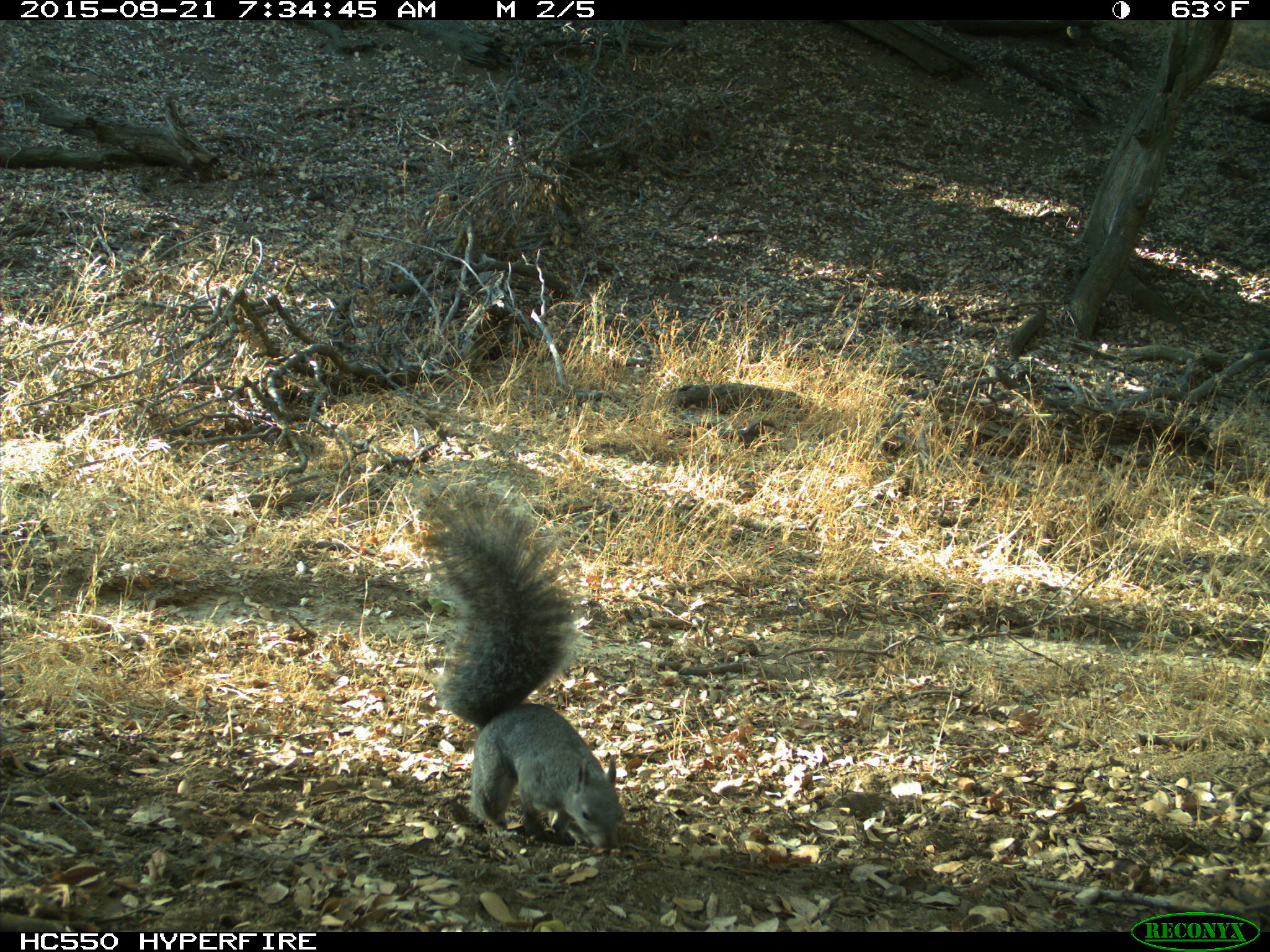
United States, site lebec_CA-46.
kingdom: Animalia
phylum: Chordata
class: Mammalia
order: Rodentia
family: Sciuridae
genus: Sciurus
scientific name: Sciurus carolinensis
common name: eastern gray squirrel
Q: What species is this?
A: Sciurus carolinensis (eastern gray squirrel).